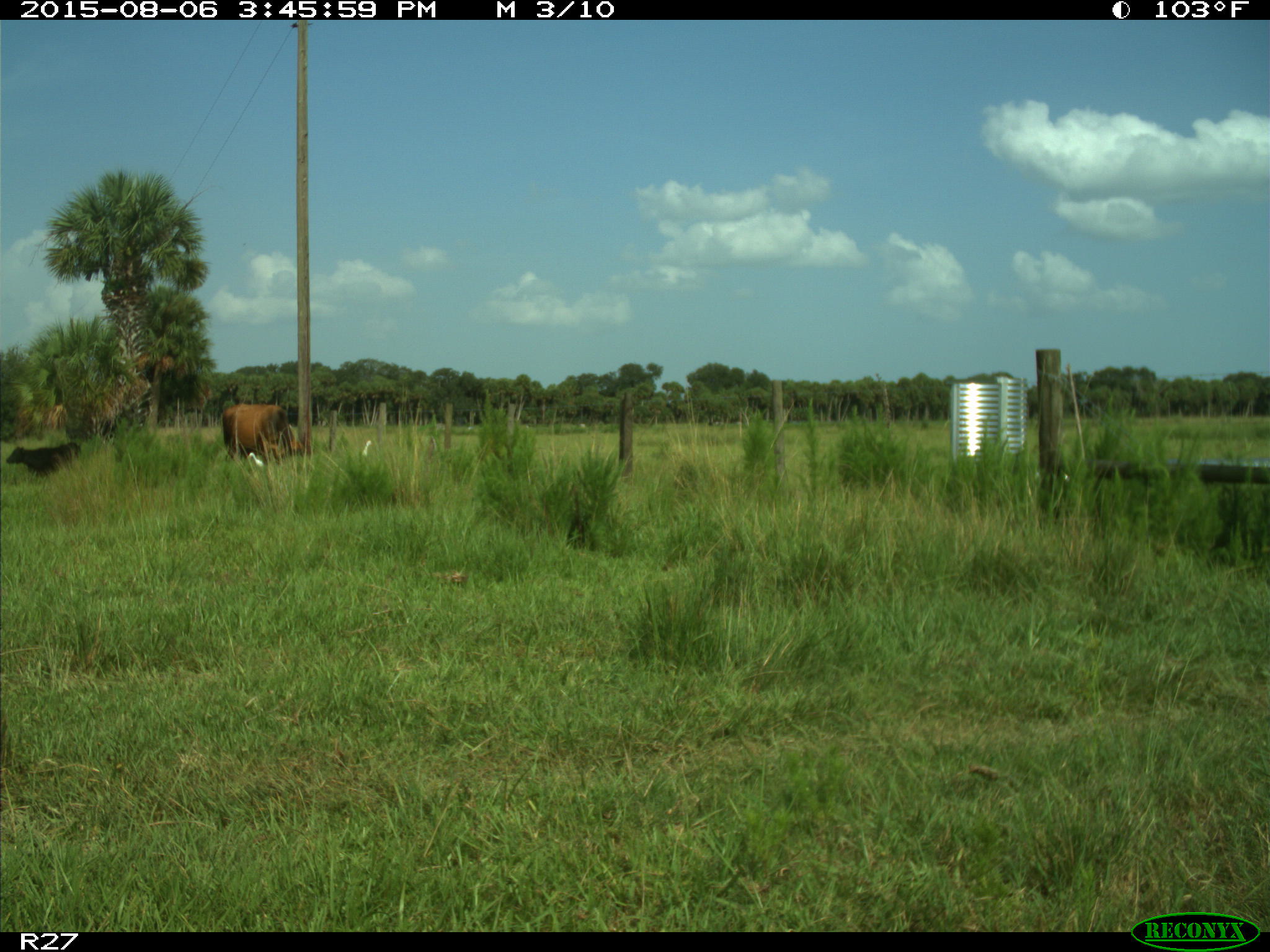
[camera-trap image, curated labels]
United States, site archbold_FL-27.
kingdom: Animalia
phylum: Chordata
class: Mammalia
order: Artiodactyla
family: Bovidae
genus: Bos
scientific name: Bos taurus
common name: domestic cow